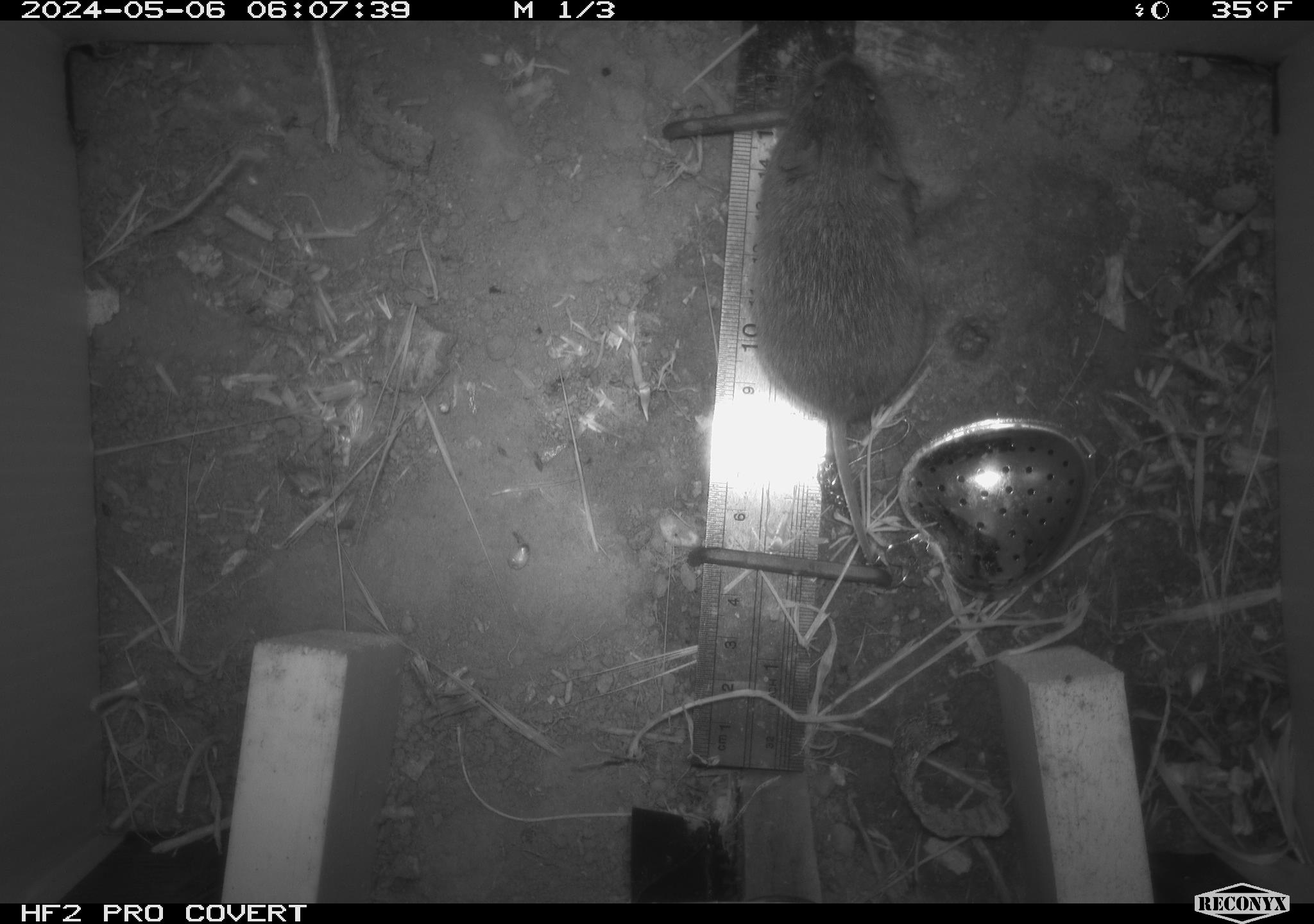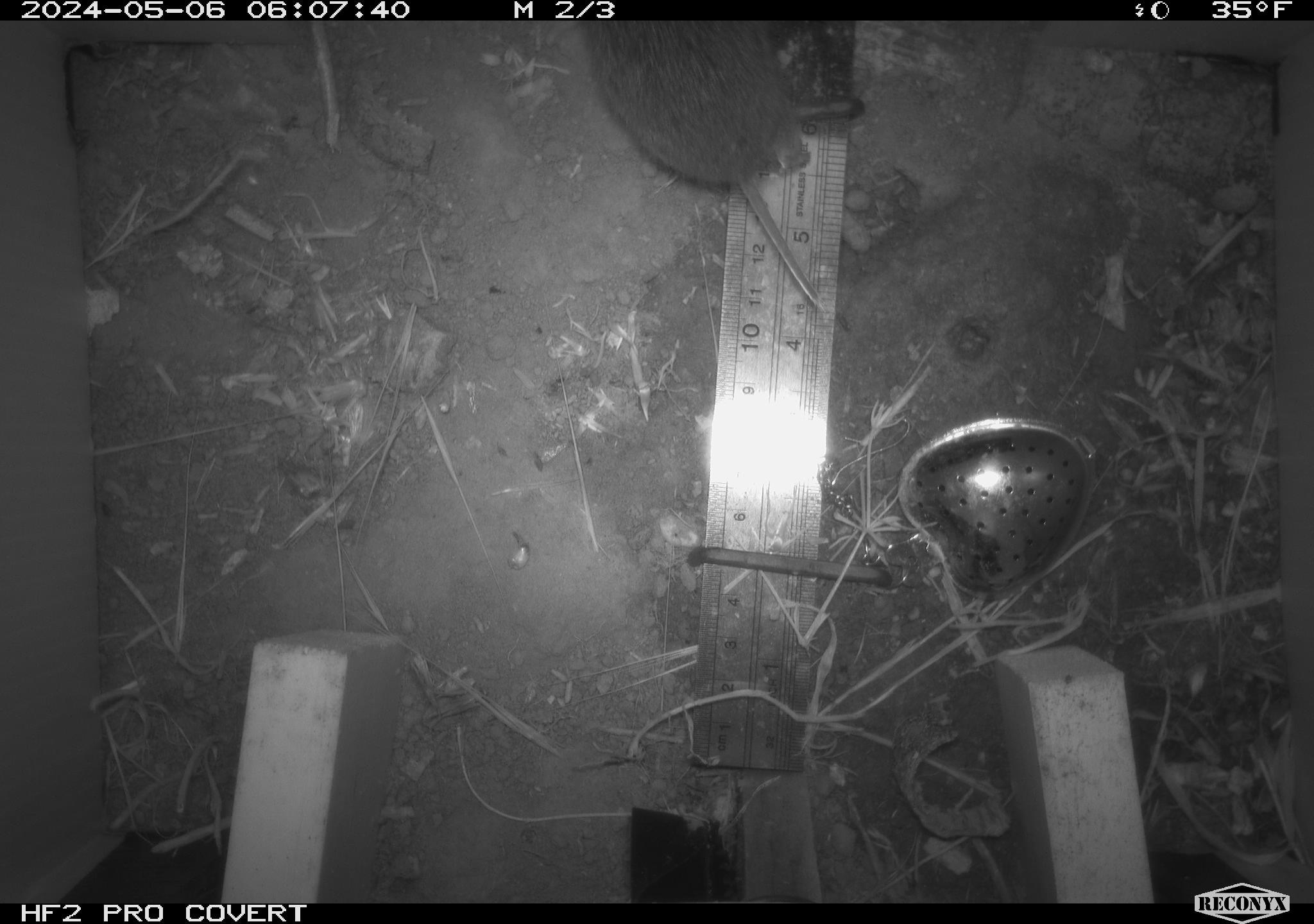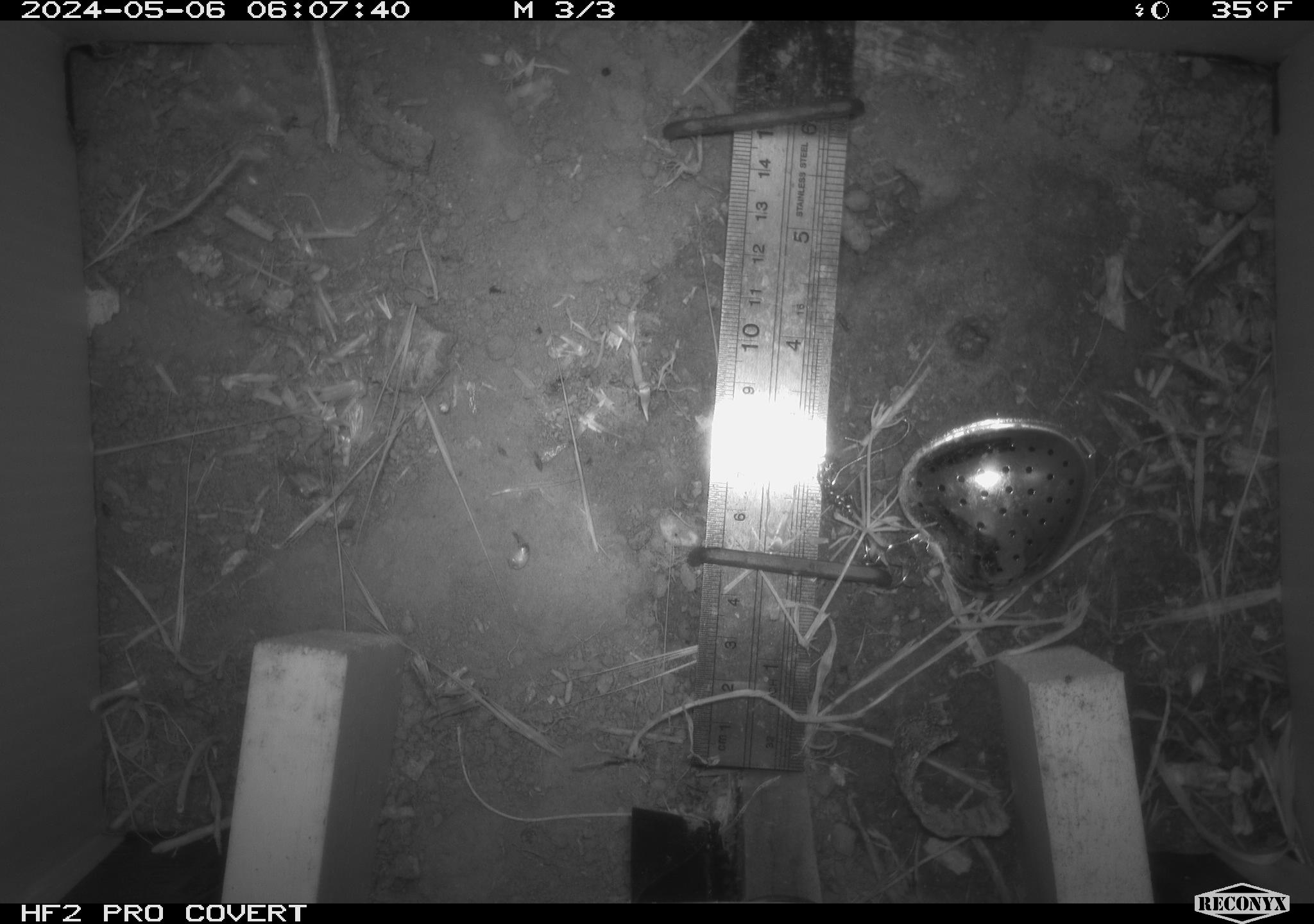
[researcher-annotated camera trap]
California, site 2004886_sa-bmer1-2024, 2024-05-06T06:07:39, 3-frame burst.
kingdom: Animalia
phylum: Chordata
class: Mammalia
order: Rodentia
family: Cricetidae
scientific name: Arvicolinae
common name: voles, lemmings, and muskrats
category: arvicolinae subfamily